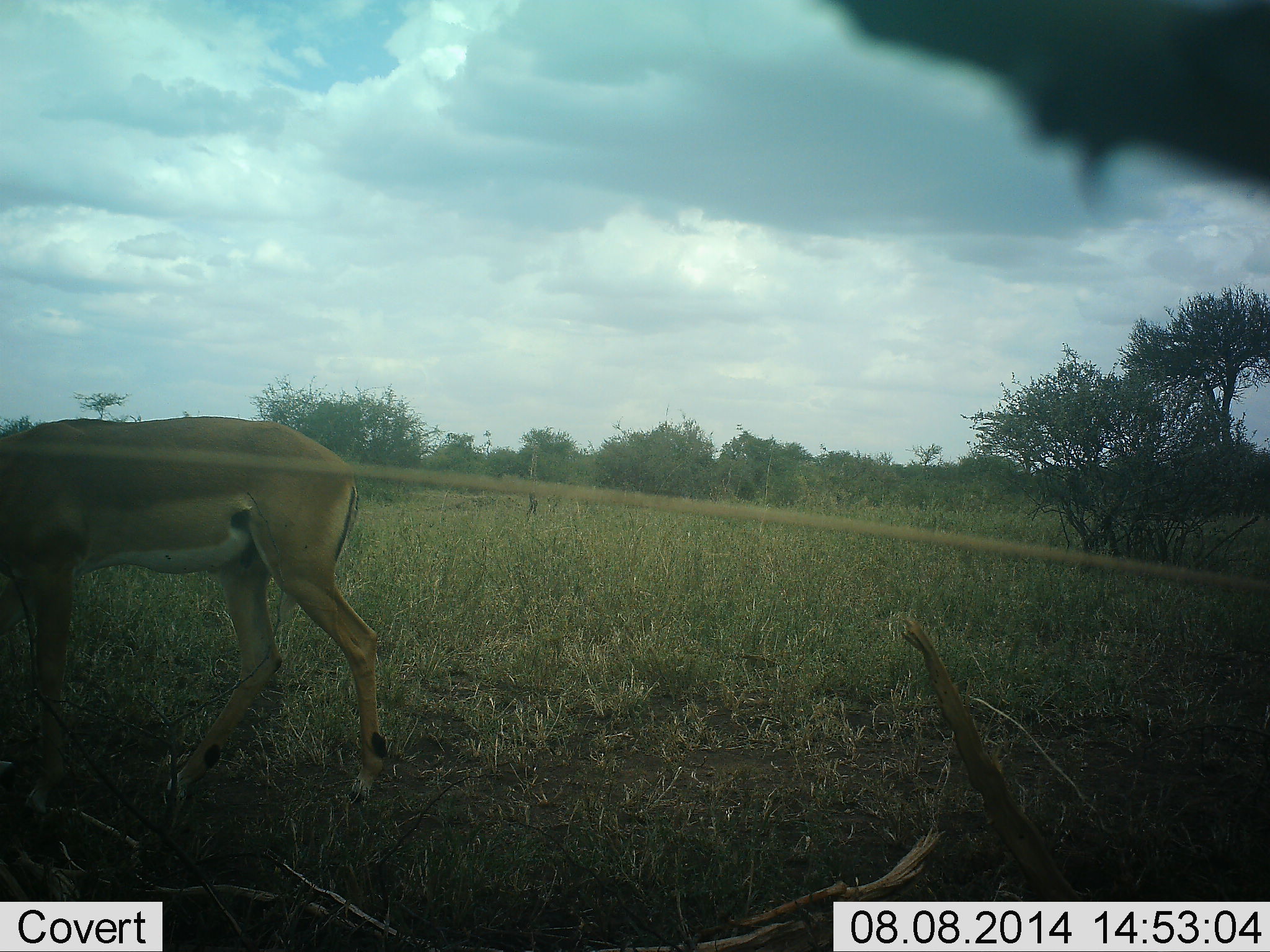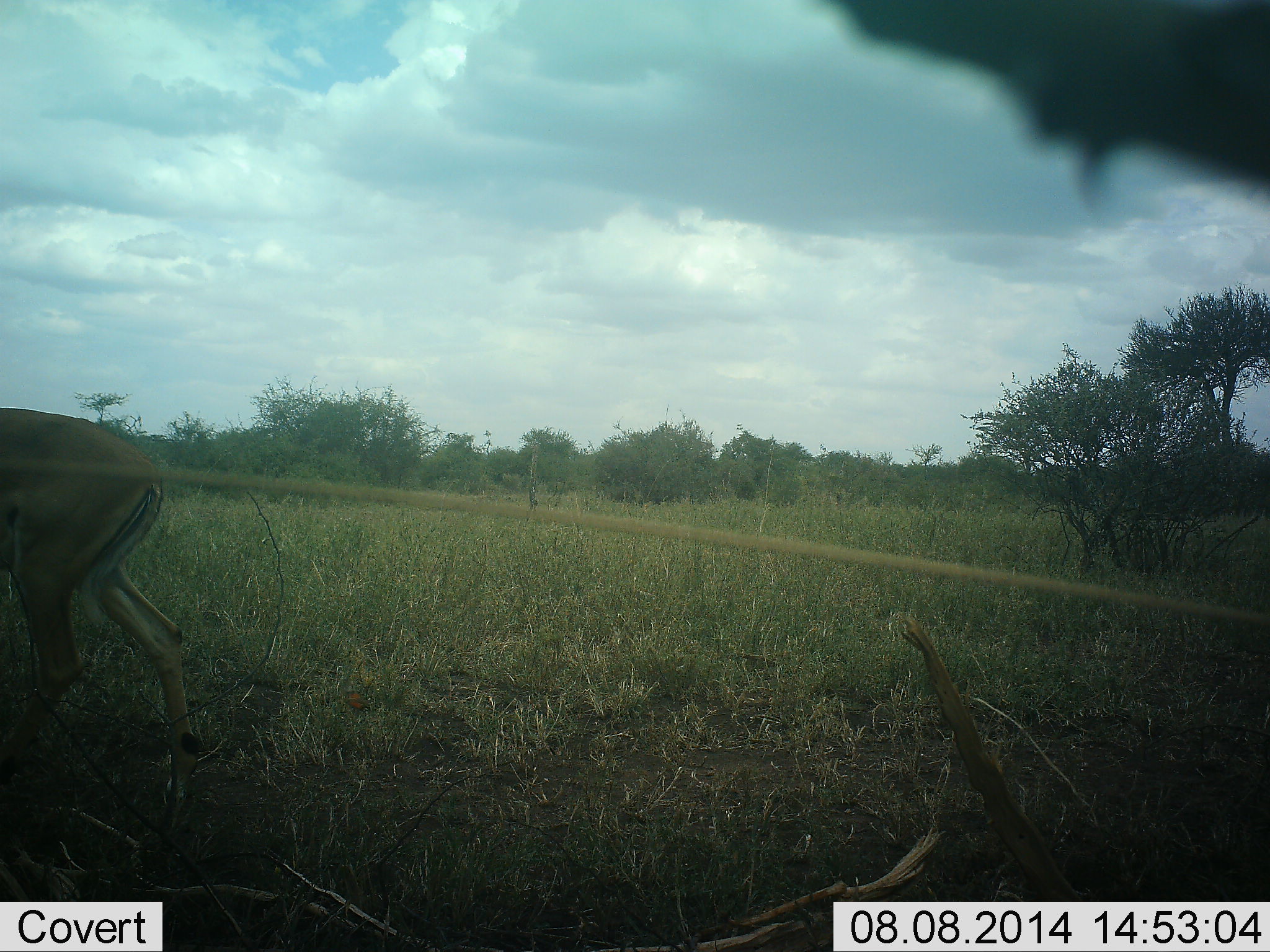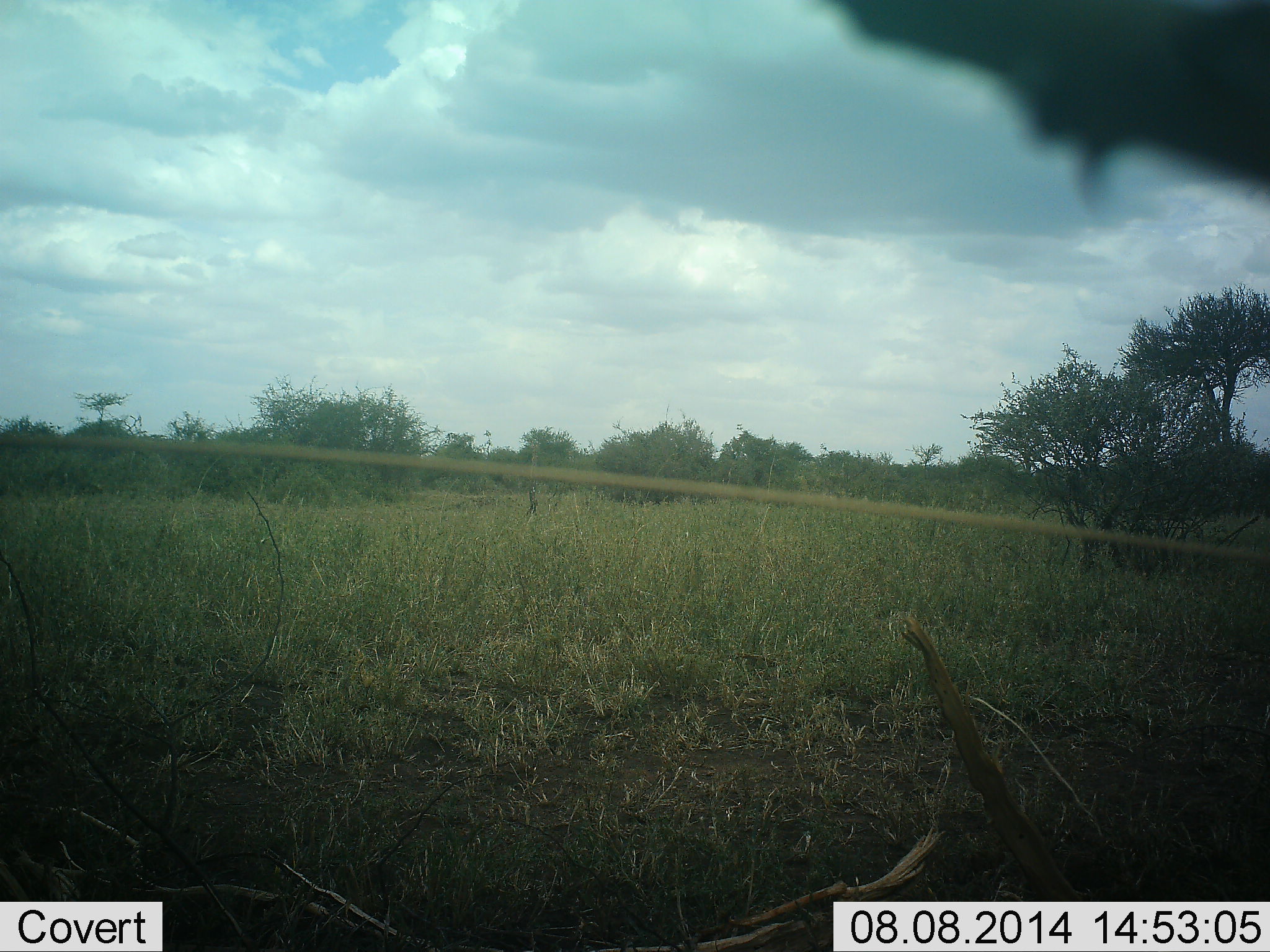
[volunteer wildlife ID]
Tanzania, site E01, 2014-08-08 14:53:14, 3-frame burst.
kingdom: Animalia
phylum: Chordata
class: Mammalia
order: Artiodactyla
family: Bovidae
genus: Nanger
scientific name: Nanger granti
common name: grant's gazelle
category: gazellegrants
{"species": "gazellegrants (grant's gazelle) (Nanger granti)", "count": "1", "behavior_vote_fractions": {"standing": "30%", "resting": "0%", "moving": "70%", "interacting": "0%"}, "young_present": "0%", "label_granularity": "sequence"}